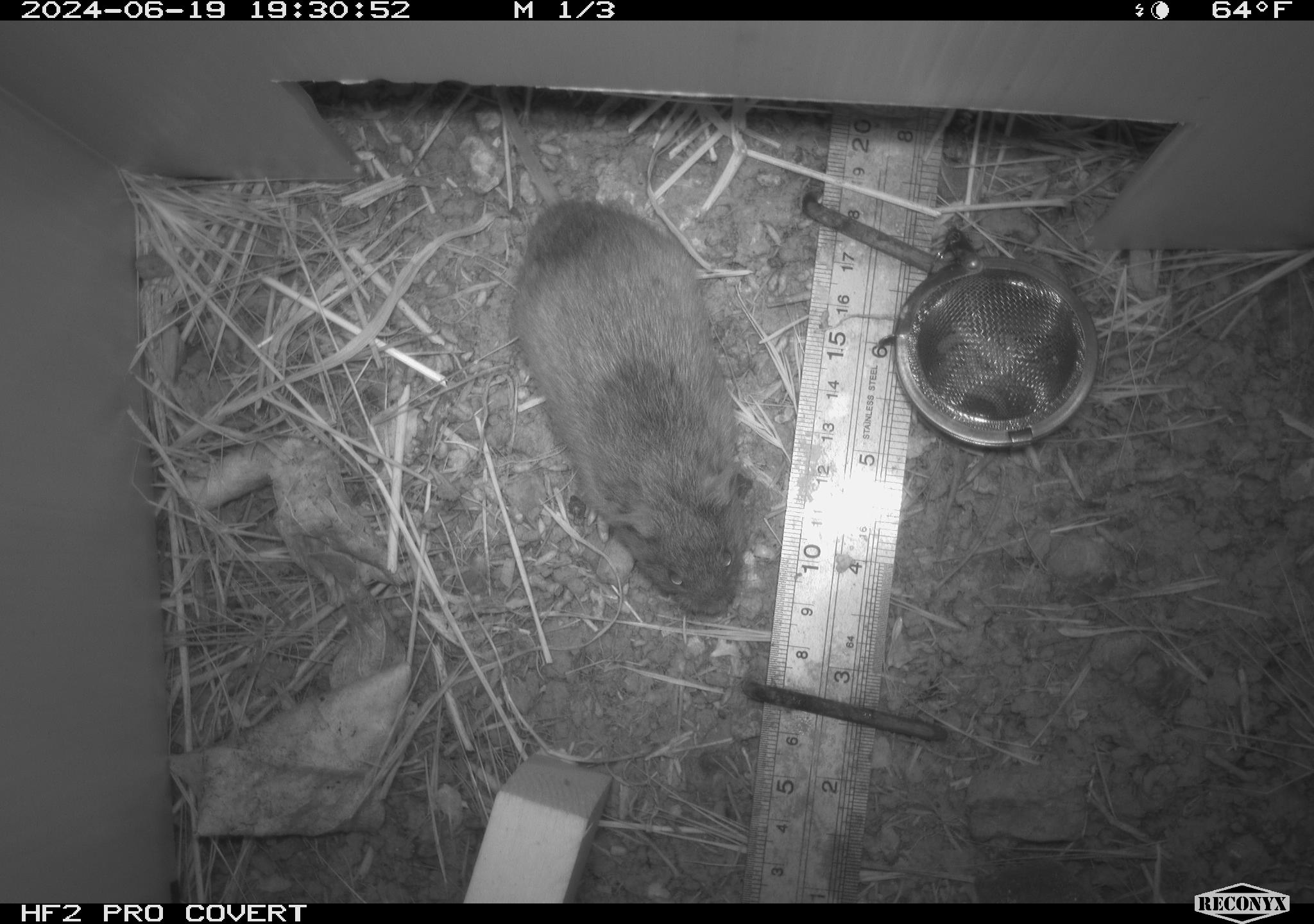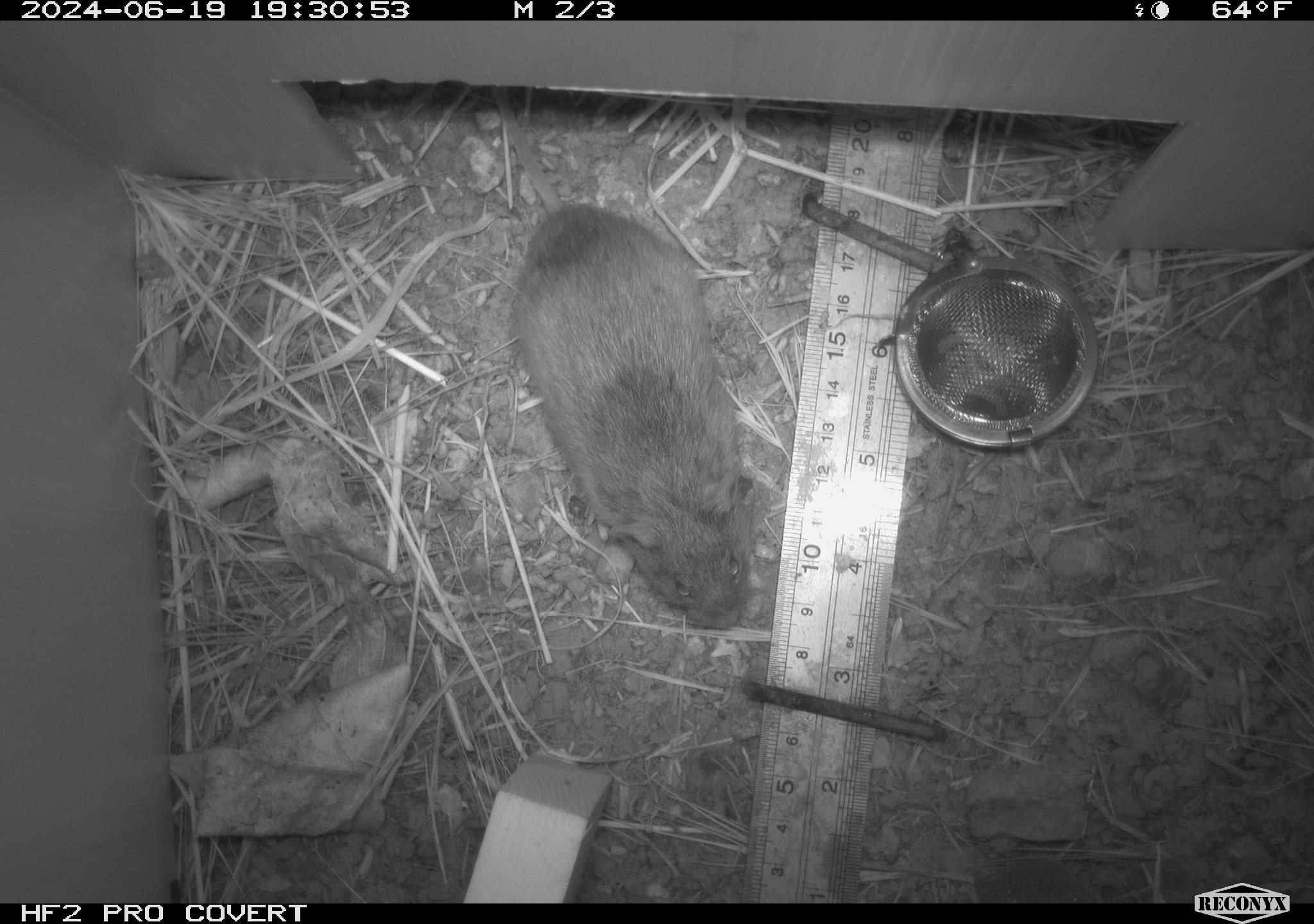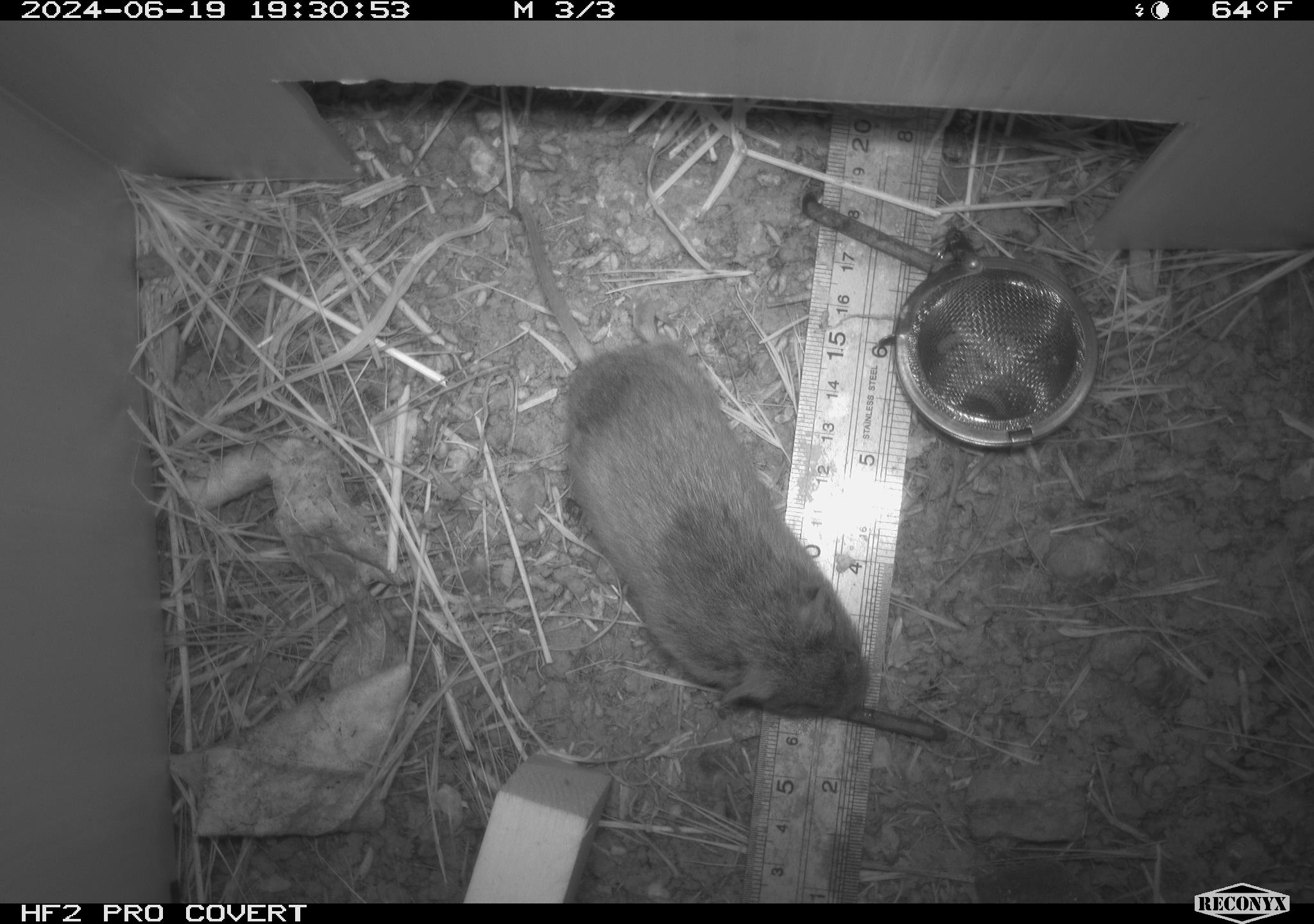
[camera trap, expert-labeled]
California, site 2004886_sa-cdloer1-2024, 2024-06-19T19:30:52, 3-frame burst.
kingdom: Animalia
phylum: Chordata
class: Mammalia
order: Rodentia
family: Cricetidae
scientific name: Arvicolinae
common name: voles, lemmings, and muskrats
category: arvicolinae subfamily